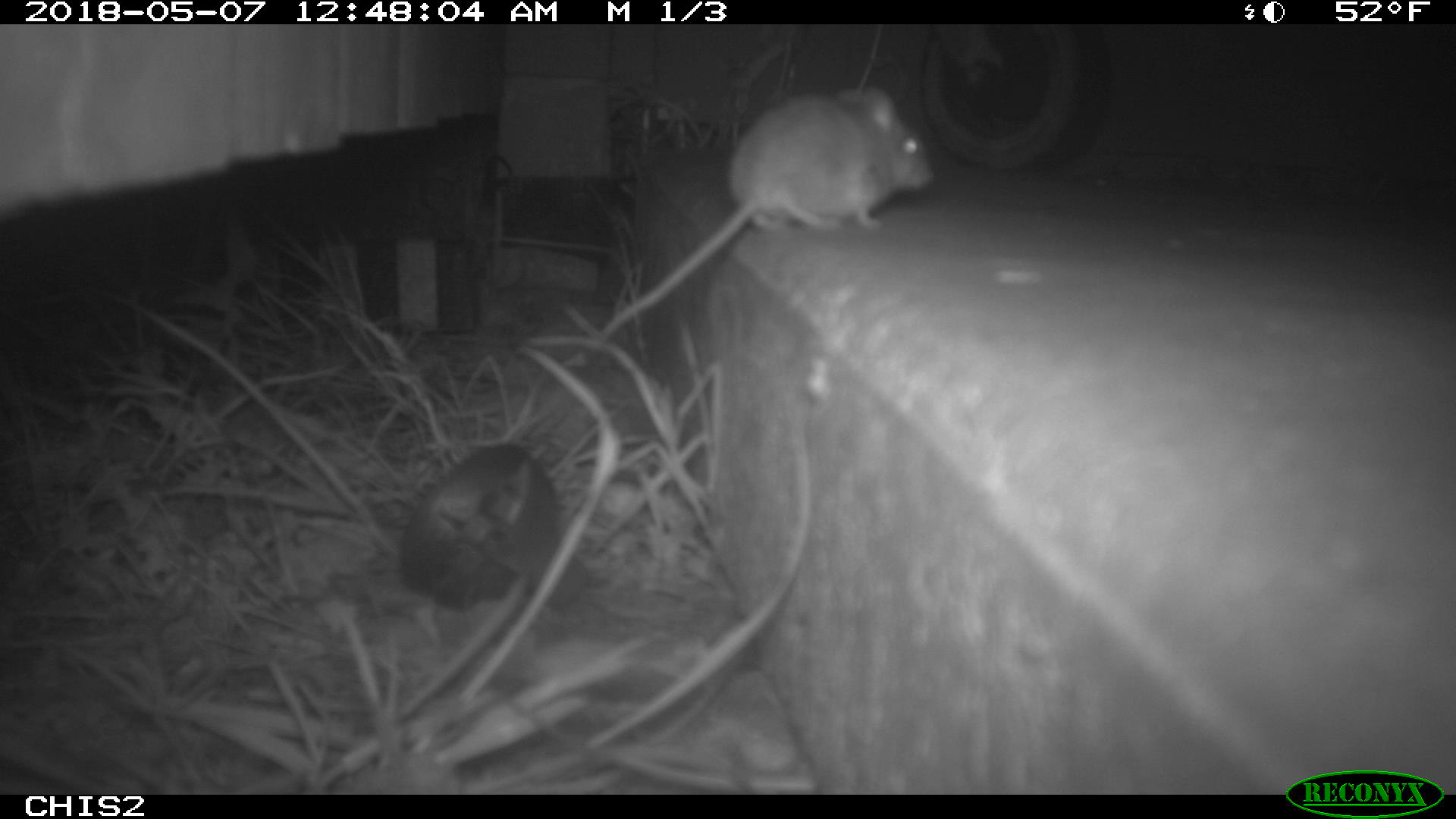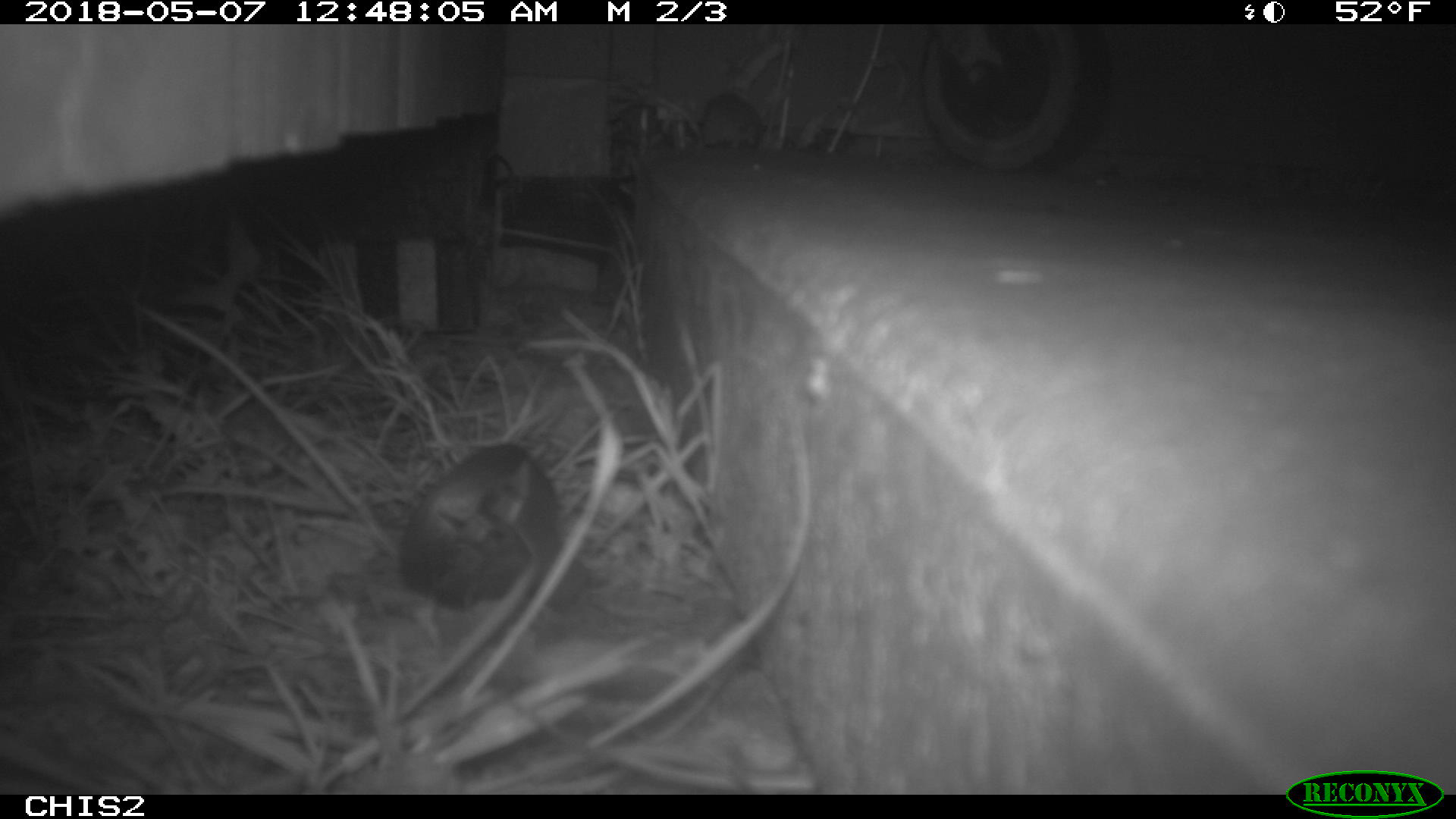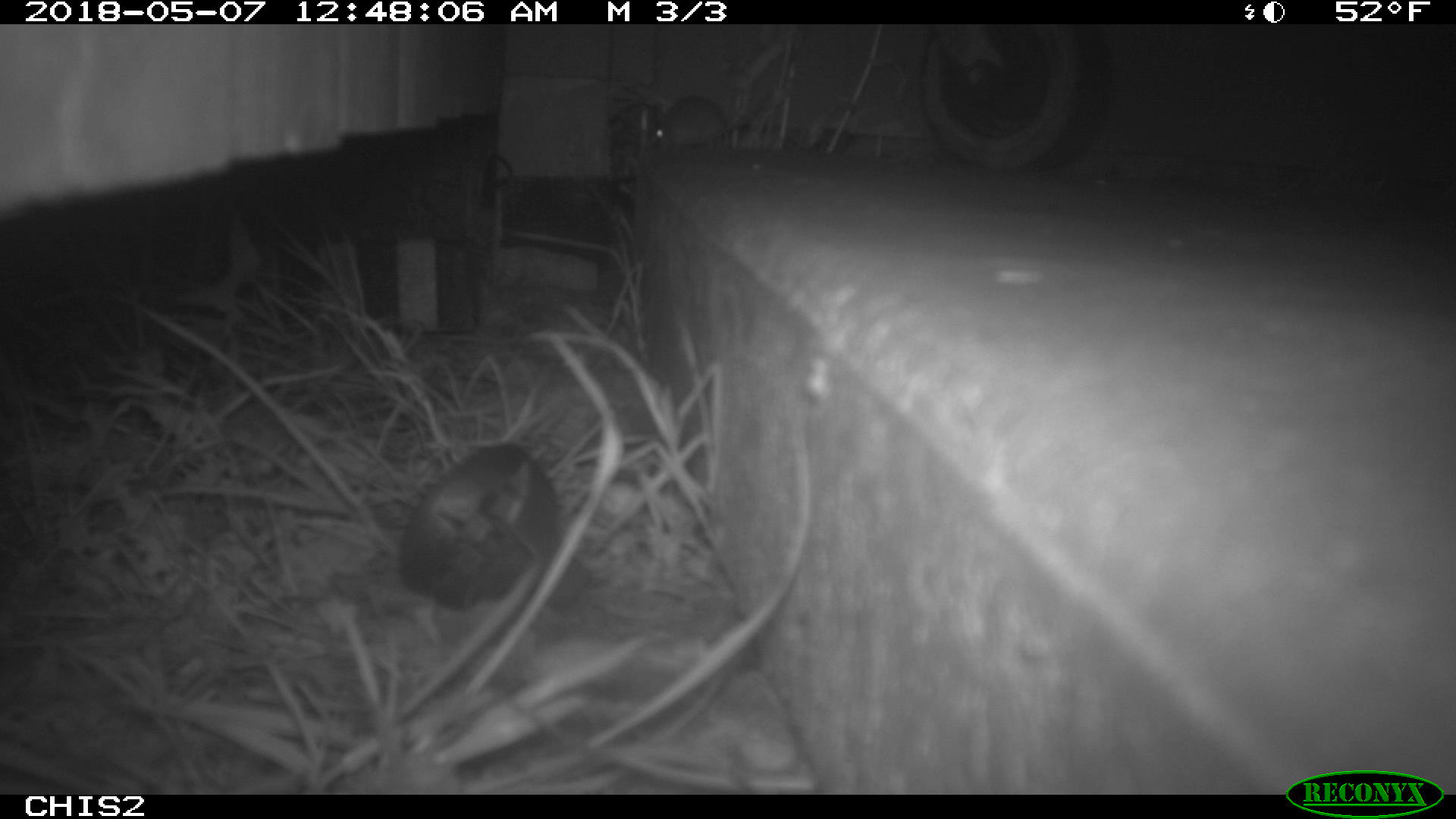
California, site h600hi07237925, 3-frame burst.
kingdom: Animalia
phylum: Chordata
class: Mammalia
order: Rodentia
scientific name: Rodentia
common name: rodent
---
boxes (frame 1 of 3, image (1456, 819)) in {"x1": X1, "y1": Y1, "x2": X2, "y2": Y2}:
rodent: {"x1": 594, "y1": 85, "x2": 934, "y2": 340}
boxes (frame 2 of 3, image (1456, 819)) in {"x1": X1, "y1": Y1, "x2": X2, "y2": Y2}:
rodent: {"x1": 695, "y1": 93, "x2": 765, "y2": 149}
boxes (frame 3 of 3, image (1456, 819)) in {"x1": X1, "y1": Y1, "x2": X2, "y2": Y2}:
rodent: {"x1": 650, "y1": 90, "x2": 770, "y2": 152}